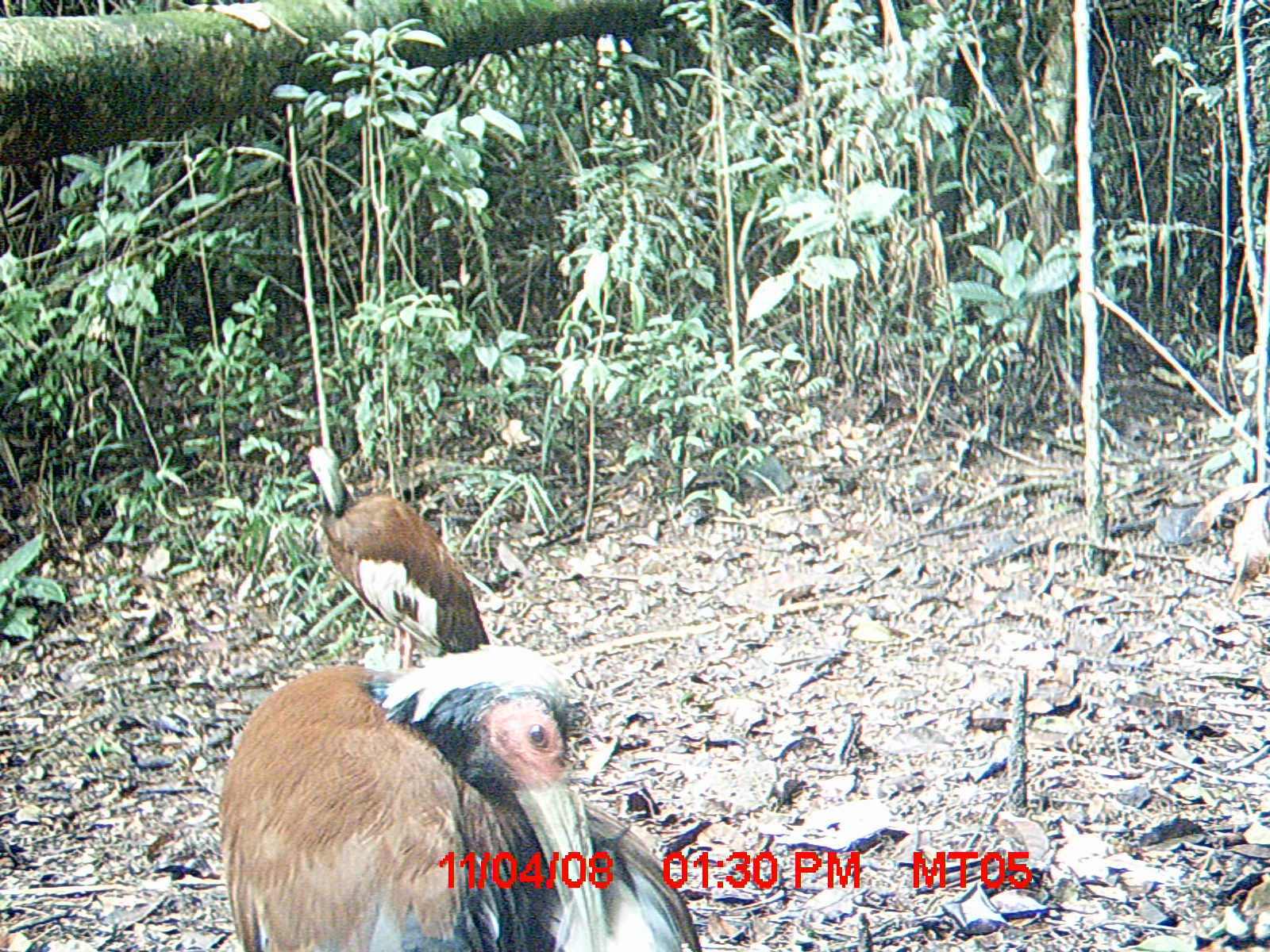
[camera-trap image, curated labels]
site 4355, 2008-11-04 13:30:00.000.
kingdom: Animalia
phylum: Chordata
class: Aves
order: Cuculiformes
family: Cuculidae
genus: Coua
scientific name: Coua serriana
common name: red-breasted coua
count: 2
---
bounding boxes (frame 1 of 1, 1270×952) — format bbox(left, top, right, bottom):
coua serriana: bbox(213, 650, 697, 948); bbox(305, 444, 489, 669)